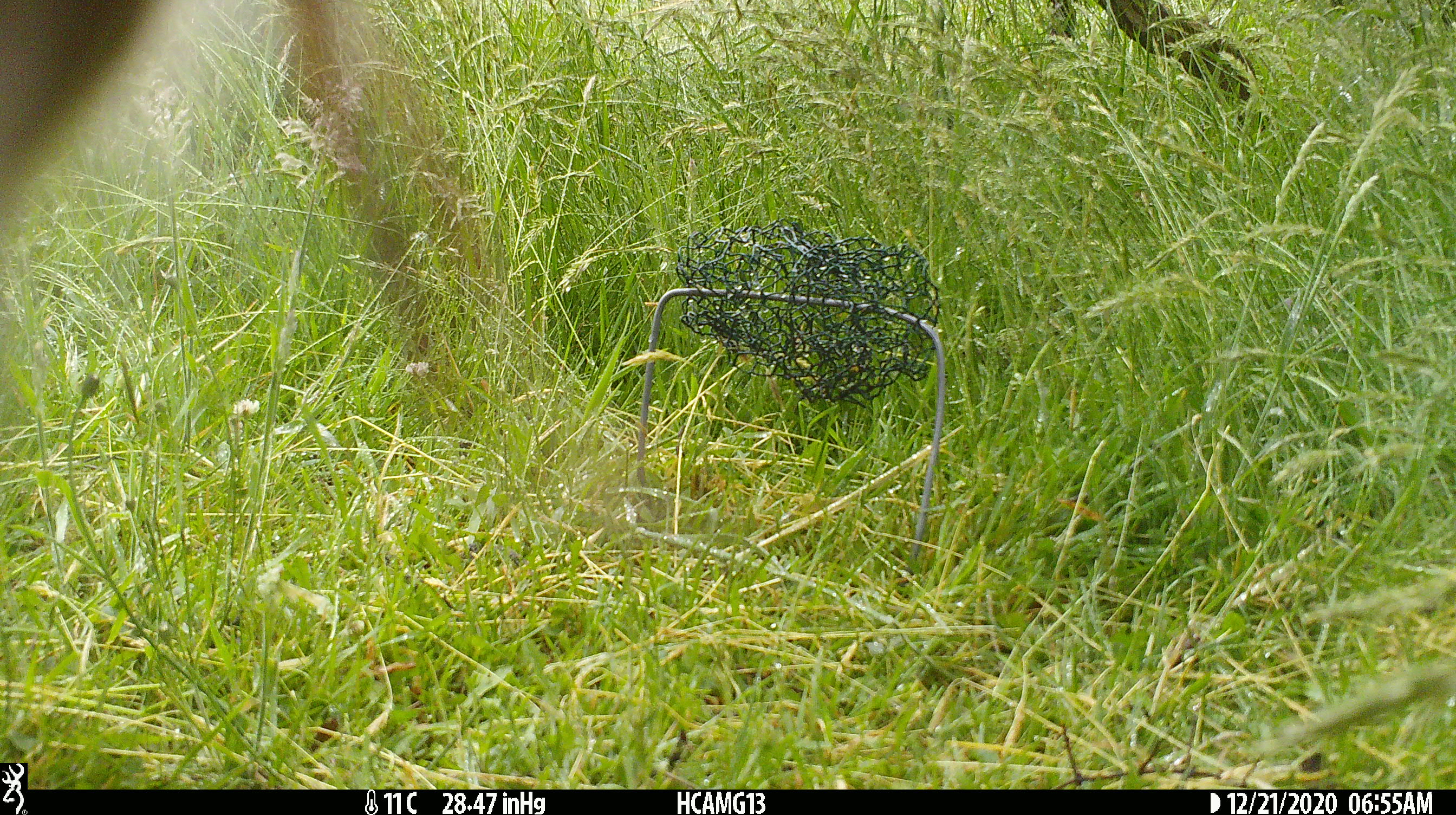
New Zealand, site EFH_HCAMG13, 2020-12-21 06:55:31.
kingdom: Animalia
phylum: Chordata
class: Mammalia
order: Artiodactyla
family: Bovidae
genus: Bos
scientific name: Bos taurus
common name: domestic cow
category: cow